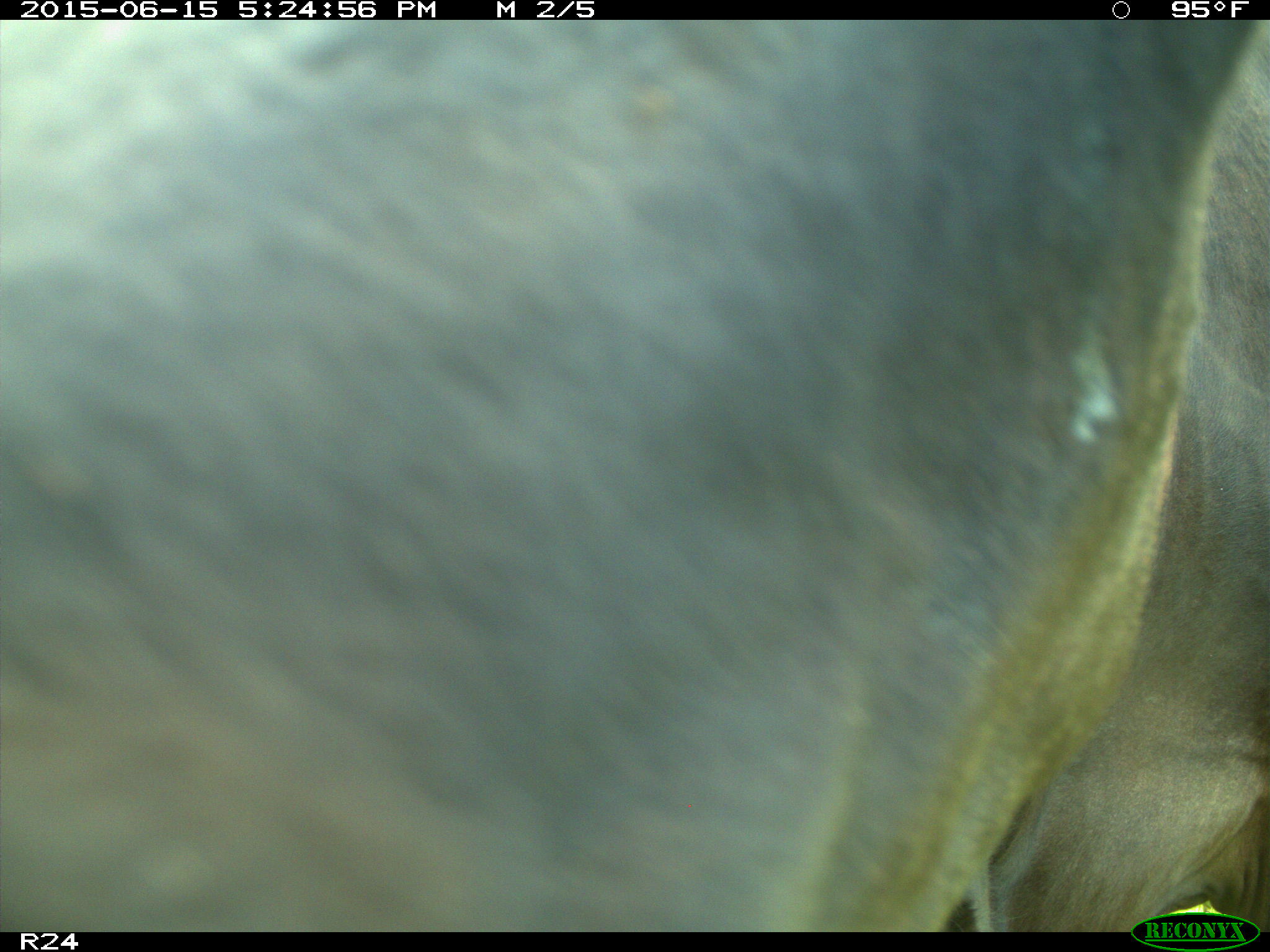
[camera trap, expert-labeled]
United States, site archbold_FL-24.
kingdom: Animalia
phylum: Chordata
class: Mammalia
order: Artiodactyla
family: Bovidae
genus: Bos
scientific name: Bos taurus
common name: domestic cow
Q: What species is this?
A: Bos taurus (domestic cow).